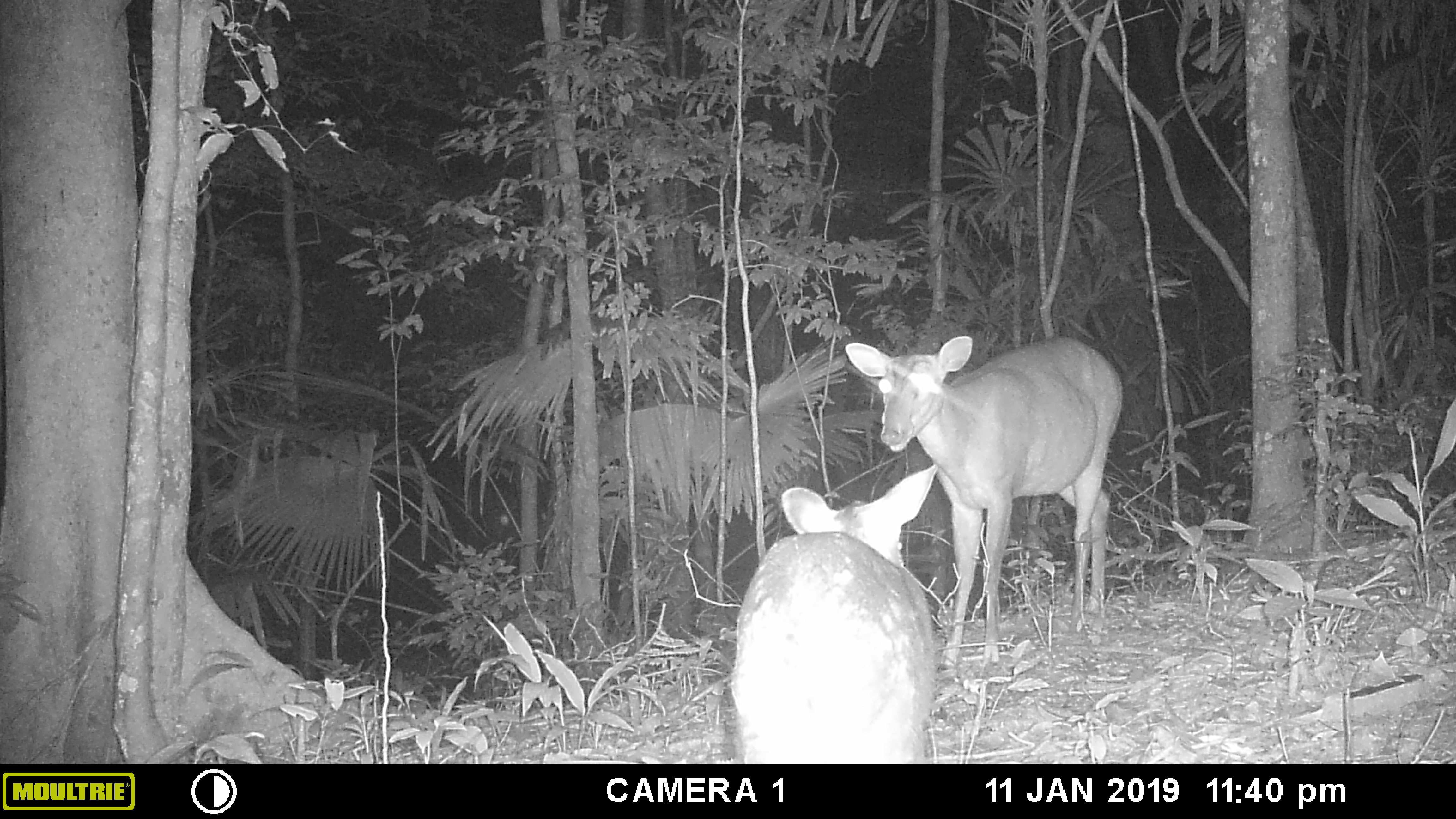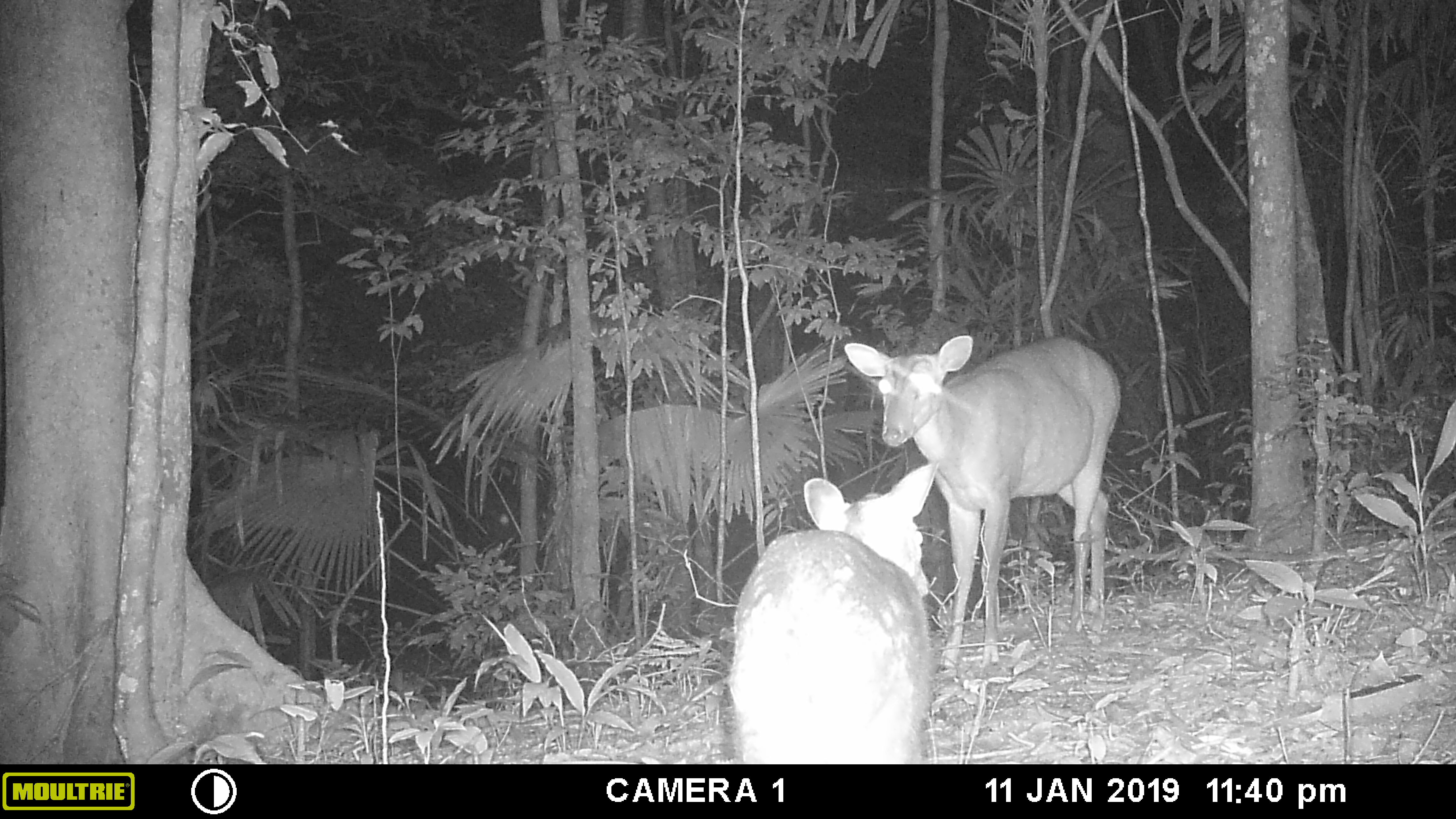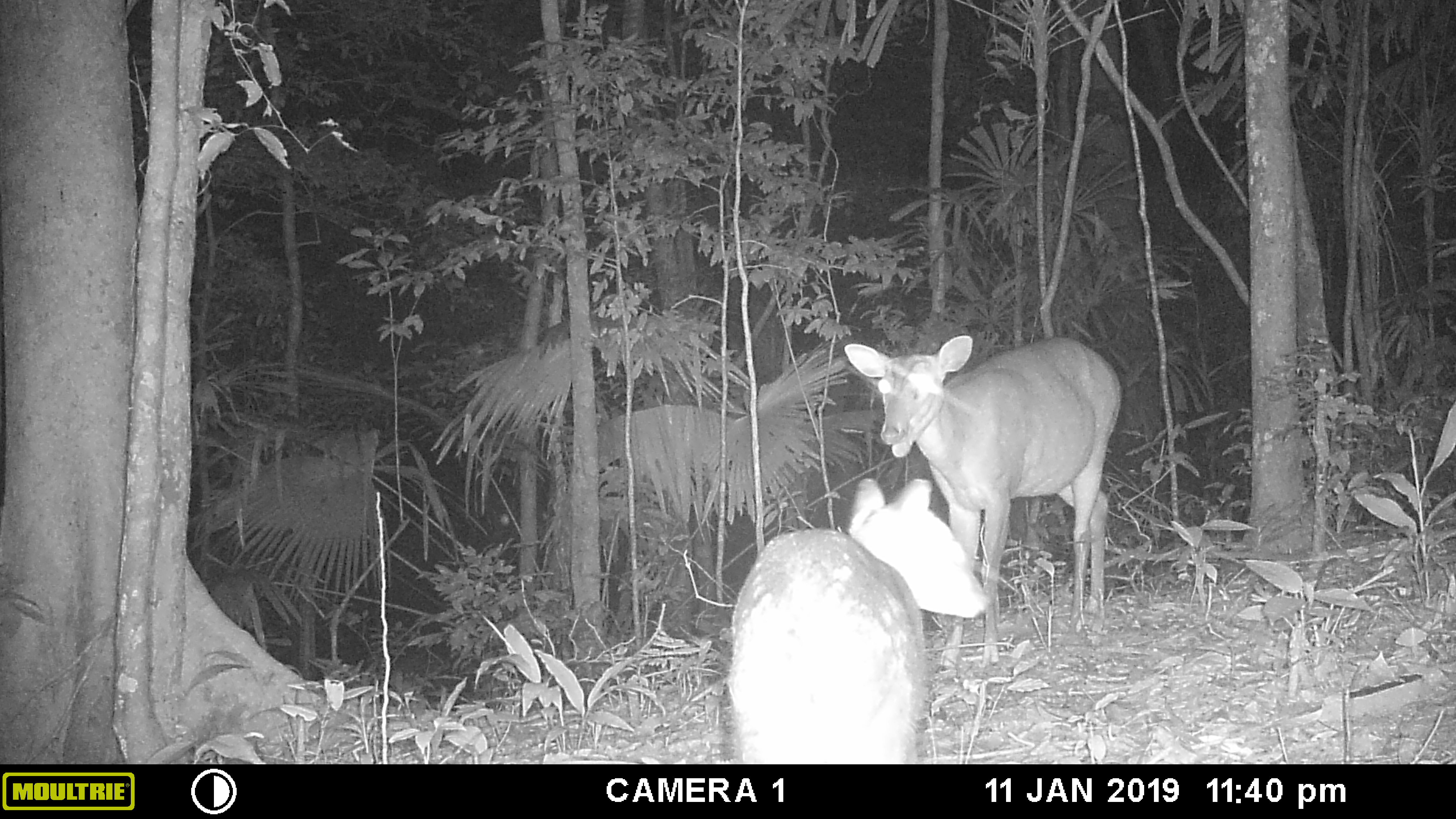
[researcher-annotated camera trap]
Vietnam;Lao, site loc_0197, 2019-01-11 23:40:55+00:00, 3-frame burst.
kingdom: Animalia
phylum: Chordata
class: Mammalia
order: Artiodactyla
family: Cervidae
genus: Muntiacus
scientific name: Muntiacus vuquangensis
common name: large-antlered muntjac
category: large antlered muntjac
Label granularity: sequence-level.